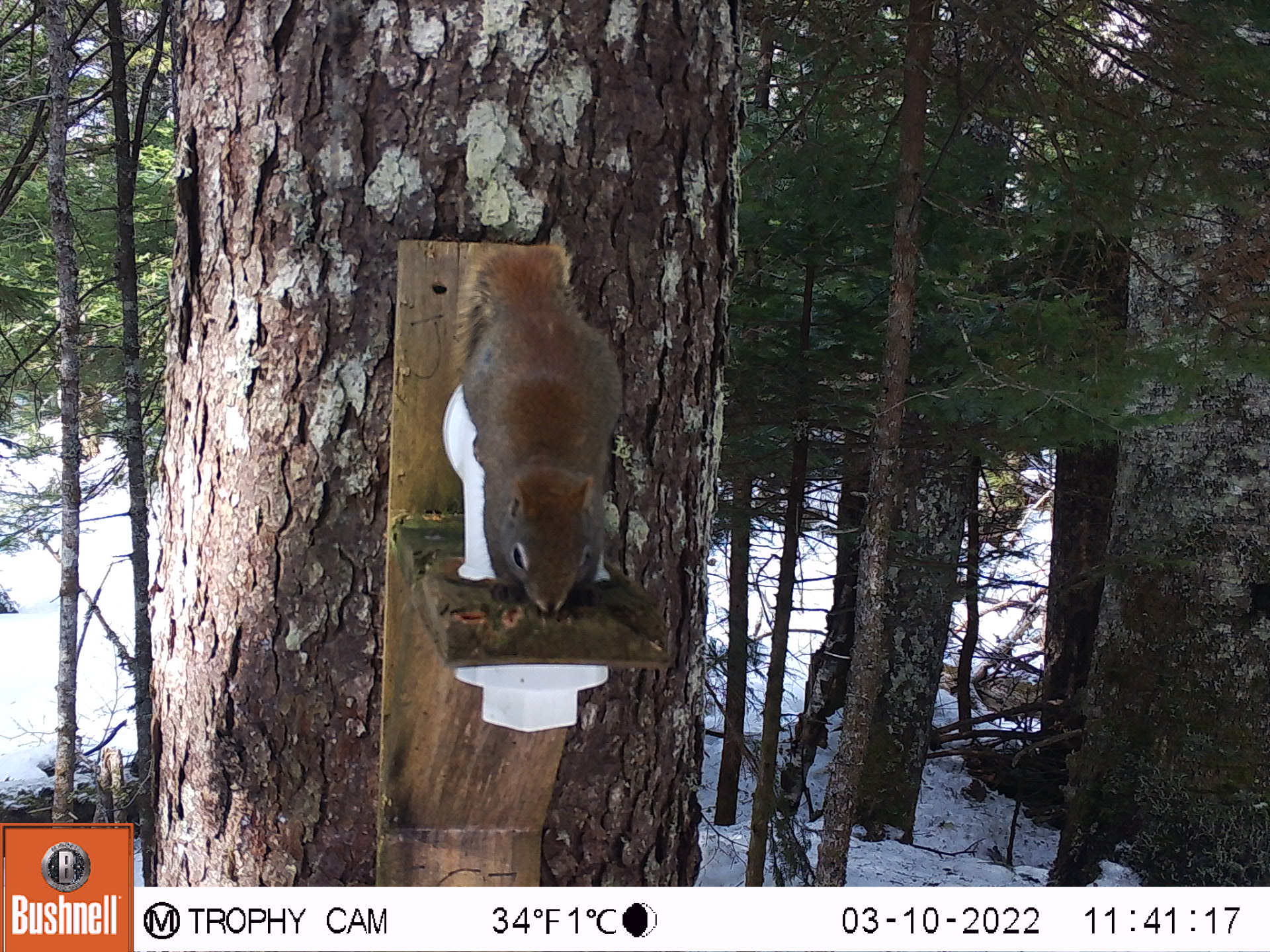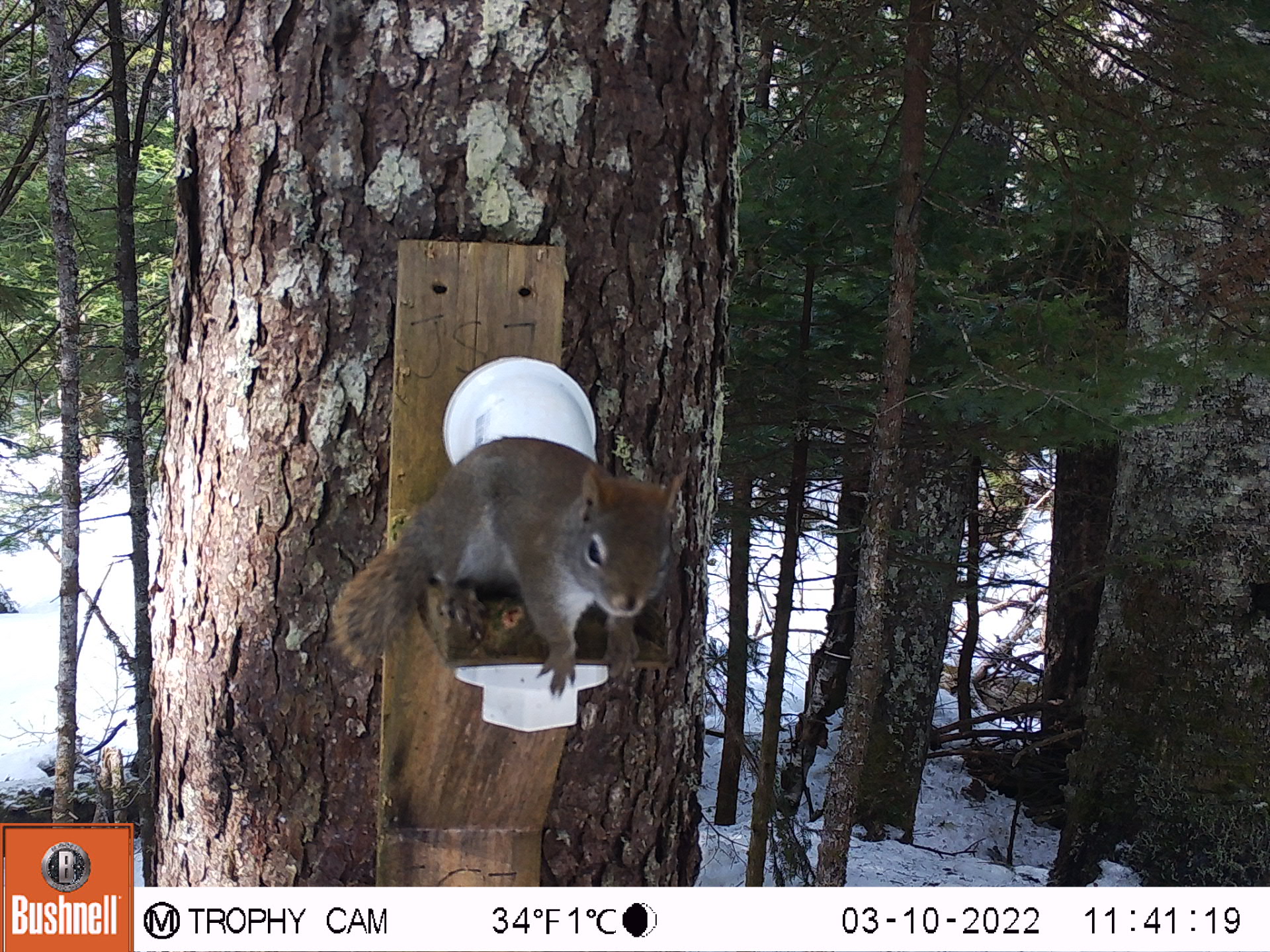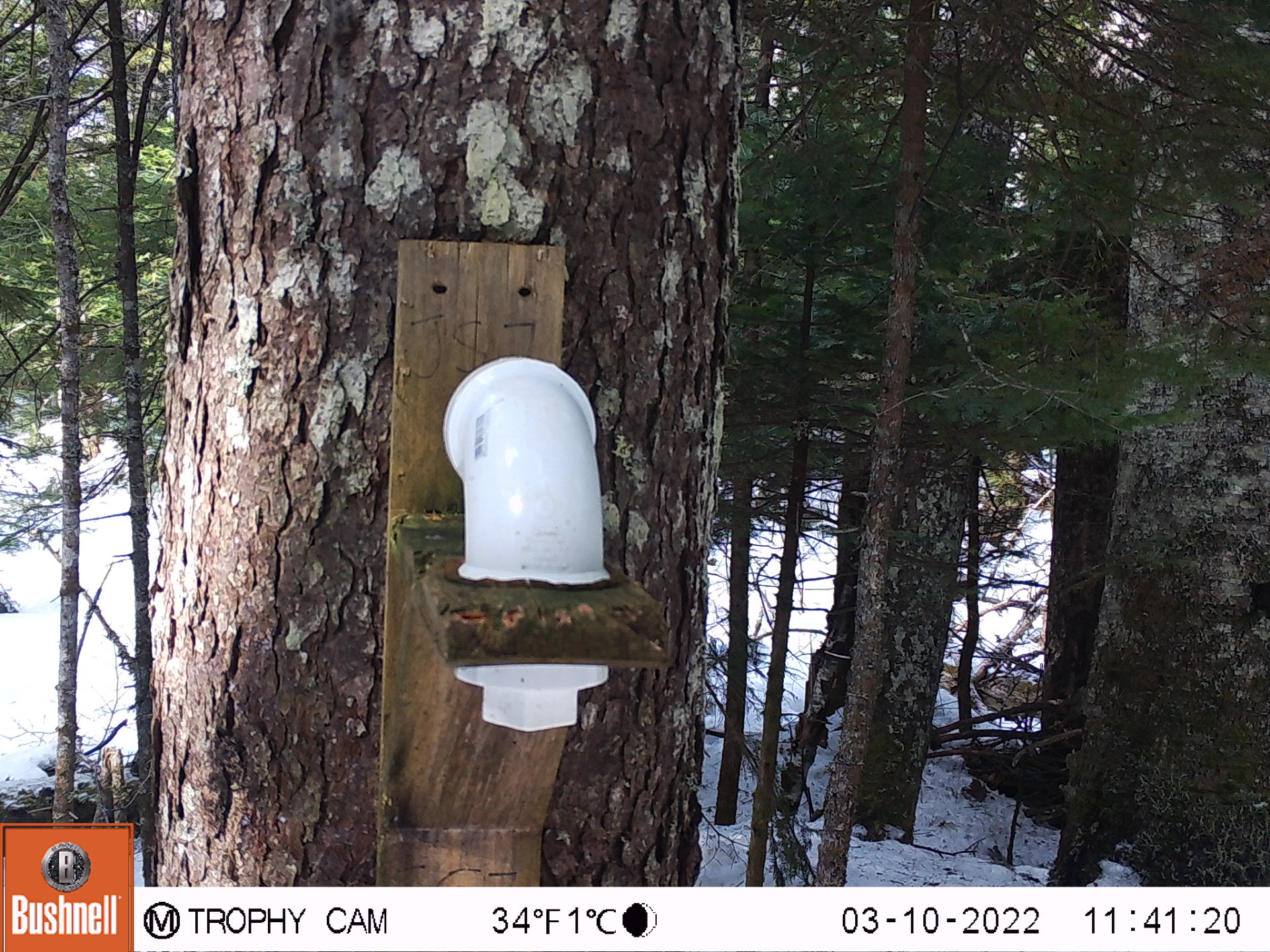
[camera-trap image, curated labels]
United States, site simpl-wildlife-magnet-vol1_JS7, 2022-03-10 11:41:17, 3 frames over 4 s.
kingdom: Animalia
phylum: Chordata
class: Mammalia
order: Rodentia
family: Sciuridae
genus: Tamiasciurus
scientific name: Tamiasciurus hudsonicus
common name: red squirrel